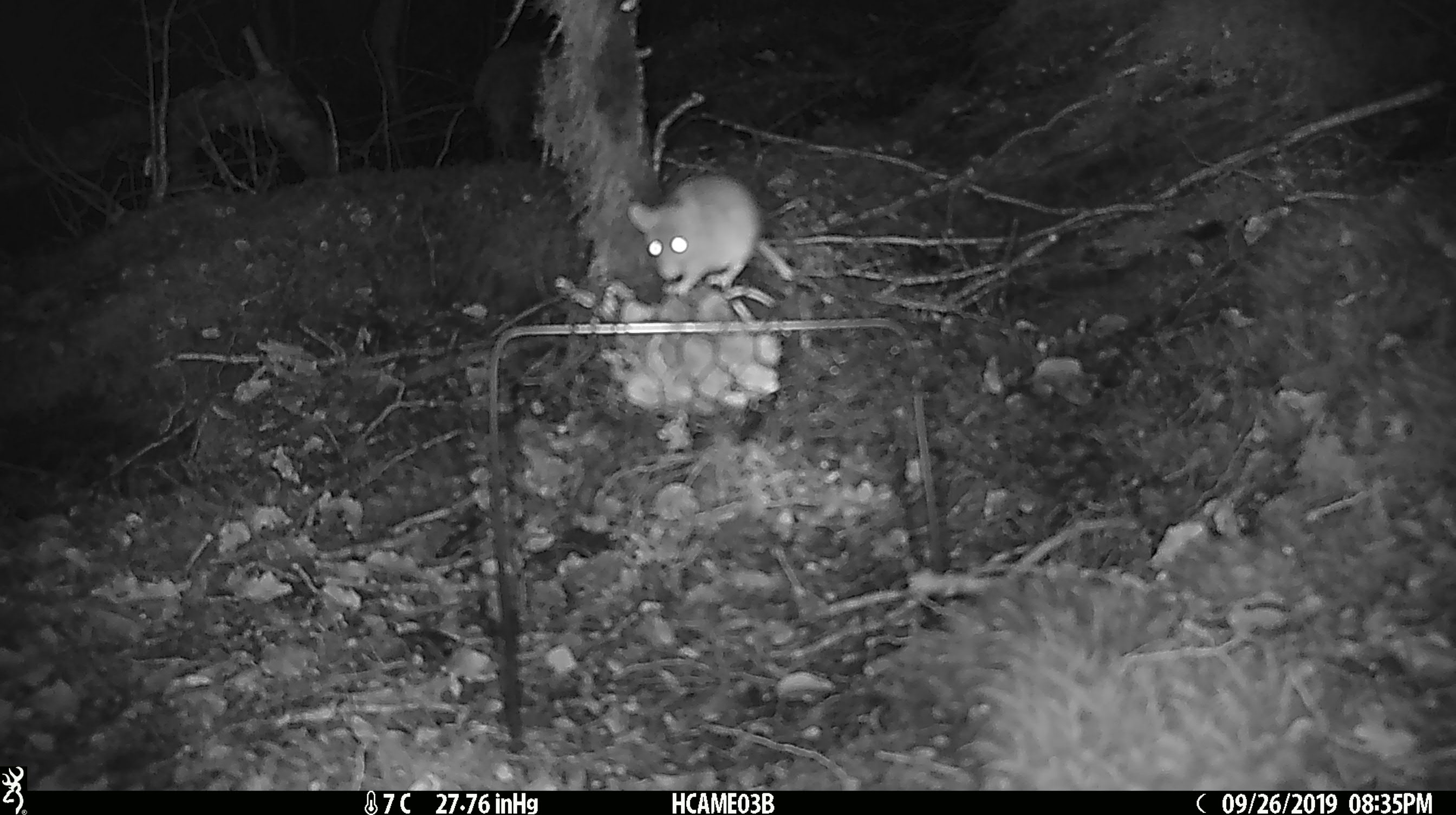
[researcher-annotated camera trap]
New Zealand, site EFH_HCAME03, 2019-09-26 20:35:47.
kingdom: Animalia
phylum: Chordata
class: Mammalia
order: Rodentia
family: Muridae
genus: Mus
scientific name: Mus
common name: mouse